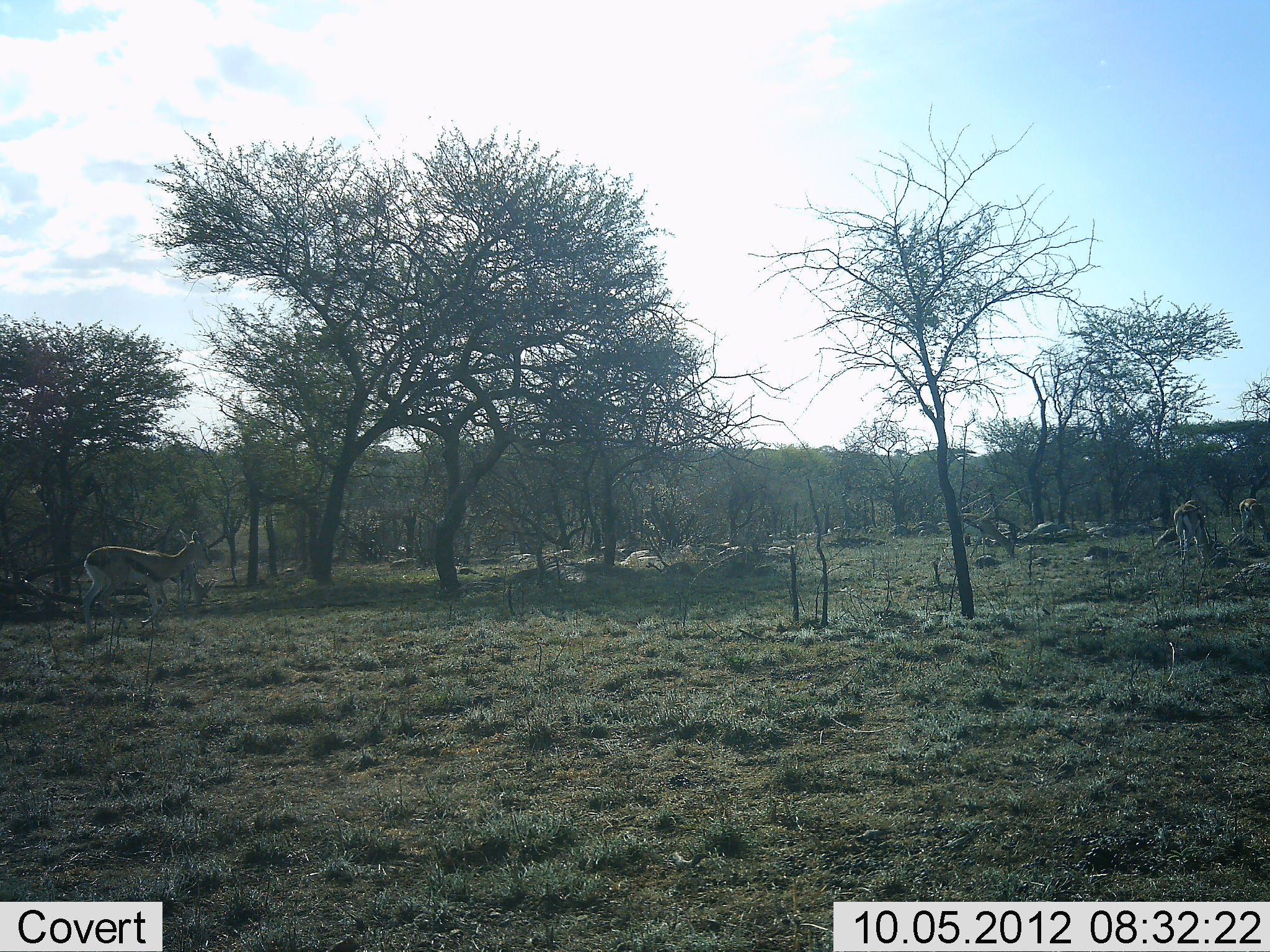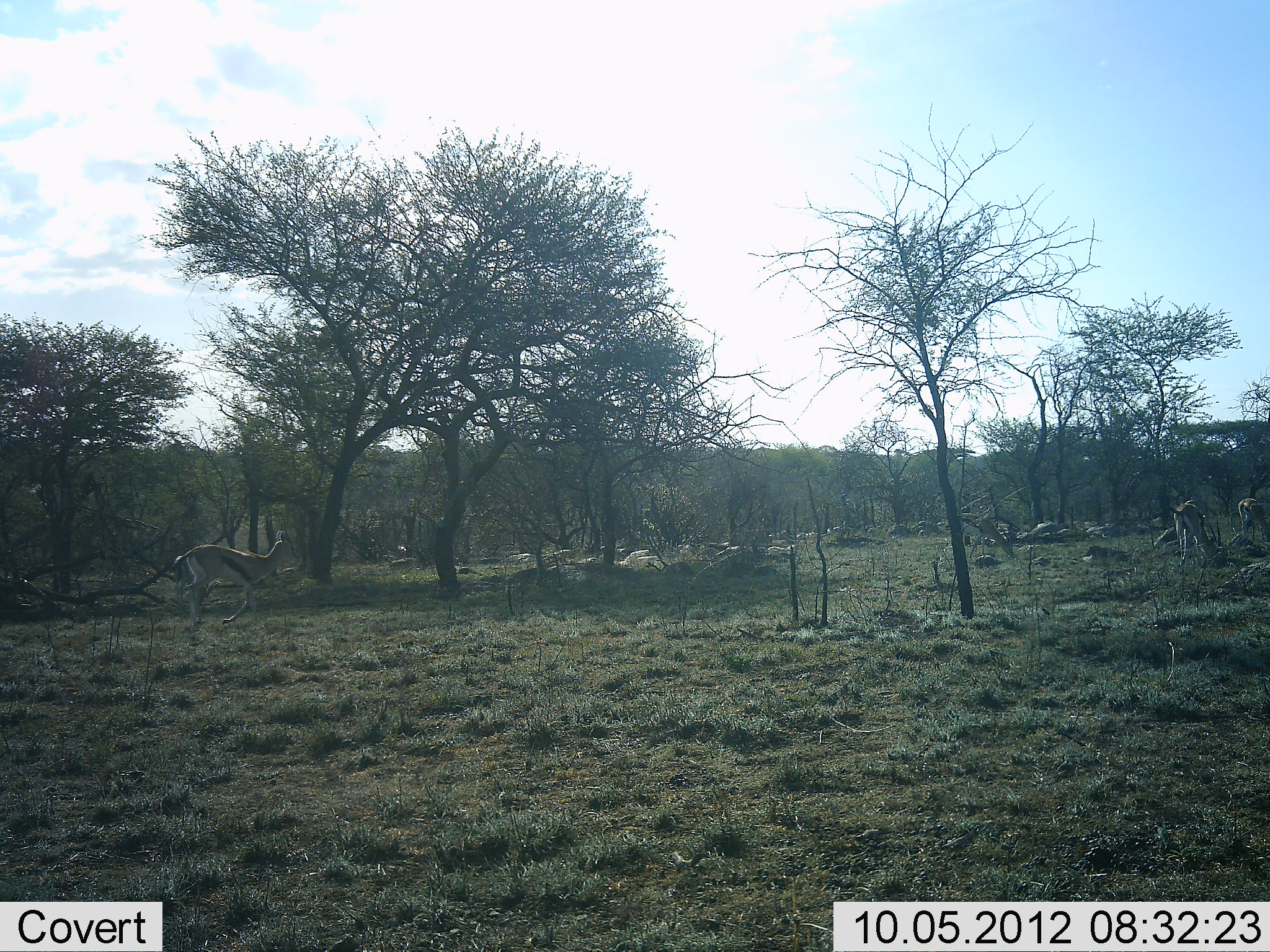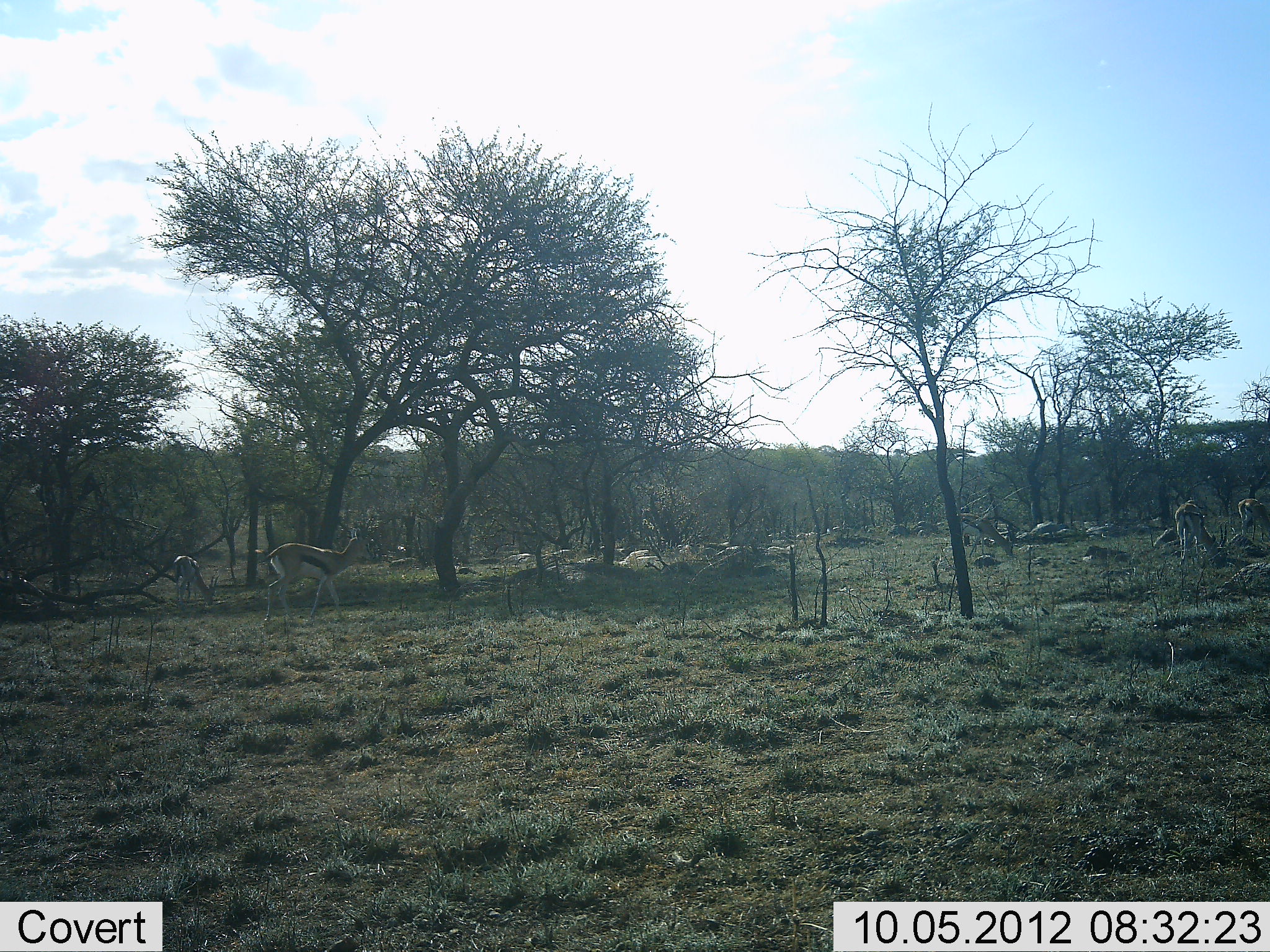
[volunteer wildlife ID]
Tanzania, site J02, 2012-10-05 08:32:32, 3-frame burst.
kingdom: Animalia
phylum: Chordata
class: Mammalia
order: Artiodactyla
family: Bovidae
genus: Eudorcas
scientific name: Eudorcas thomsonii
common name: thomson's gazelle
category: gazellethomsons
Gazellethomsons (thomson's gazelle) (Eudorcas thomsonii), count 4. Behavior (volunteer vote fractions): standing 30%, resting 0%, moving 80%, interacting 0%. Young present (vote fraction): 0%. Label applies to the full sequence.